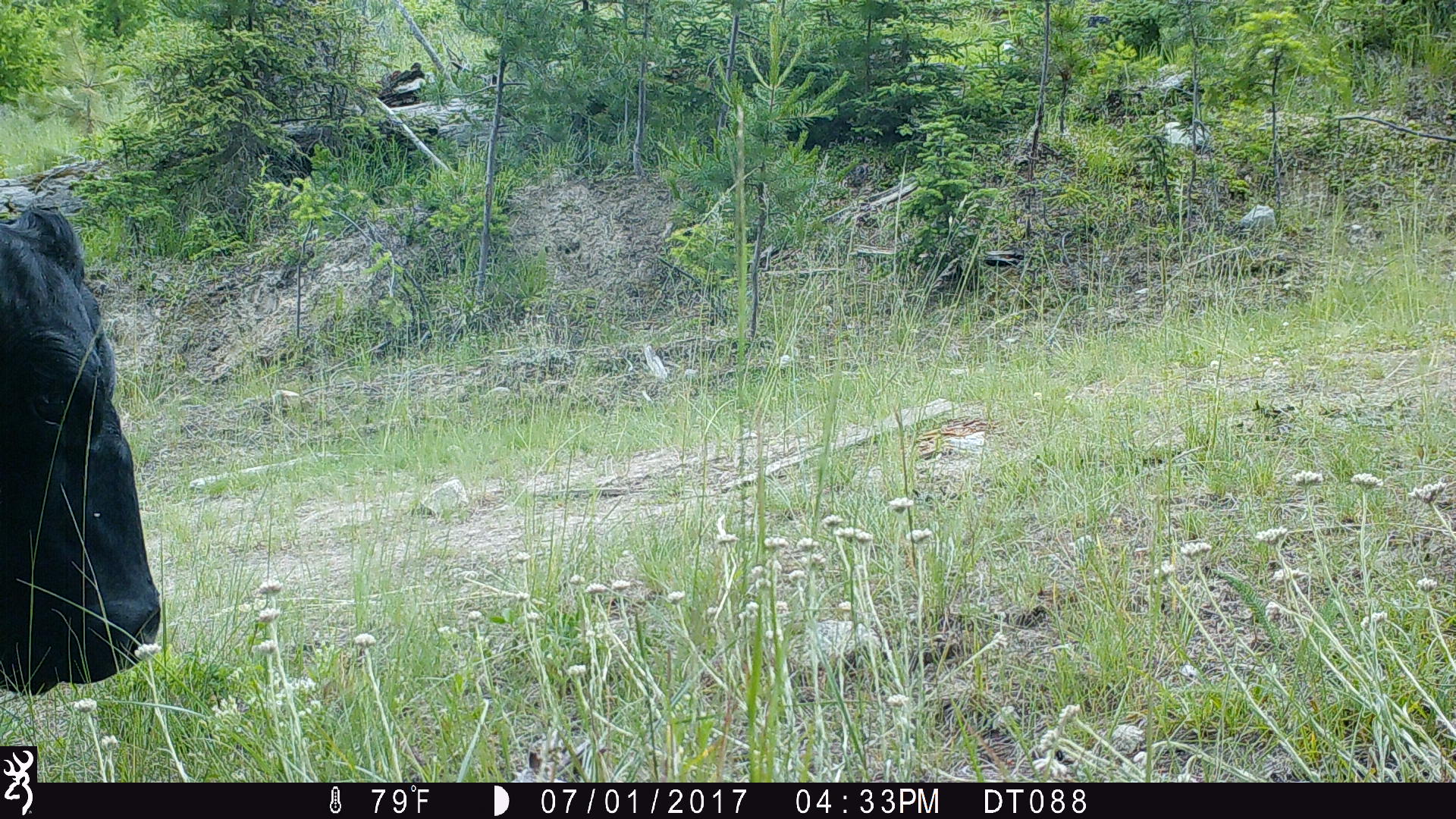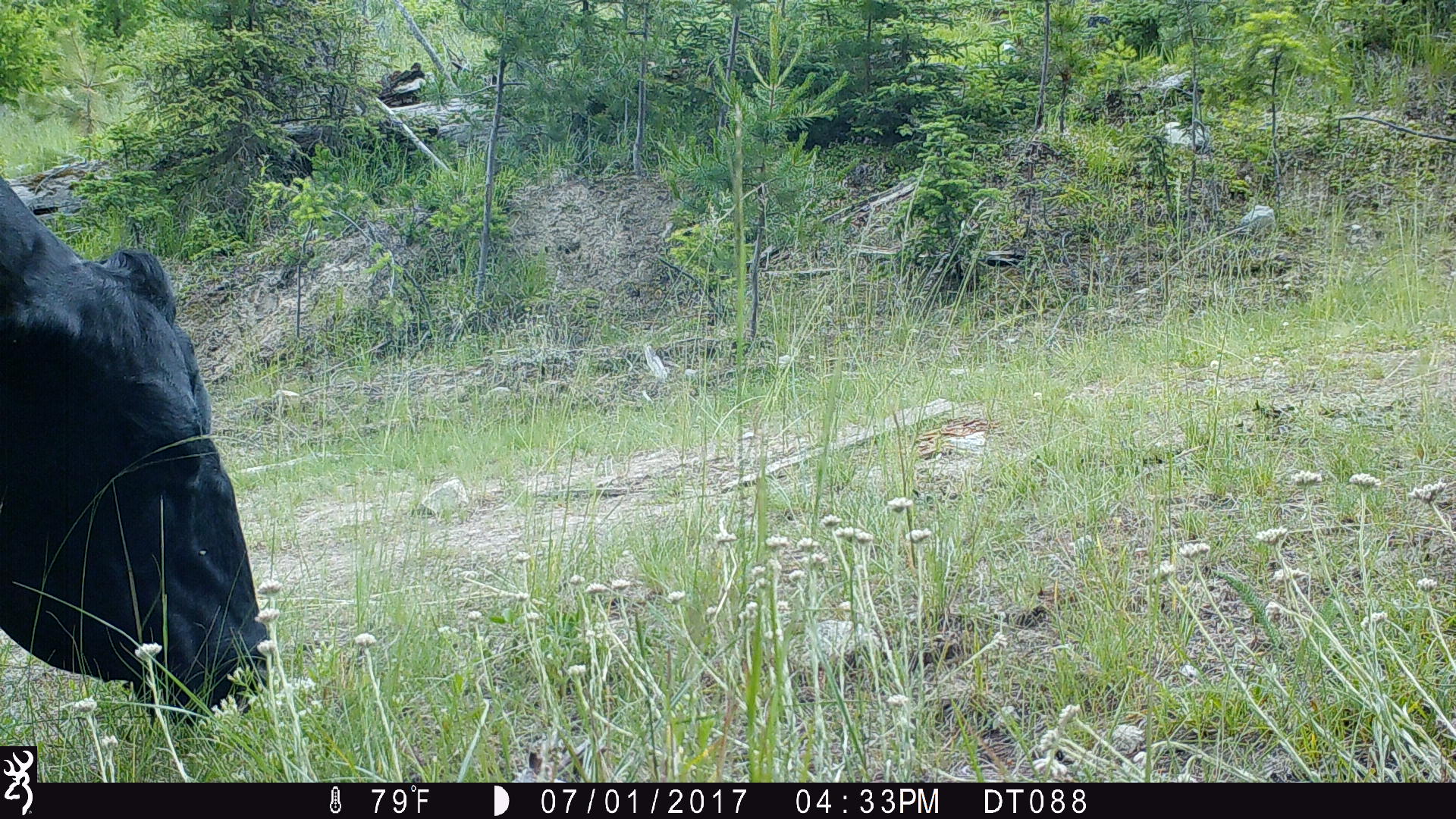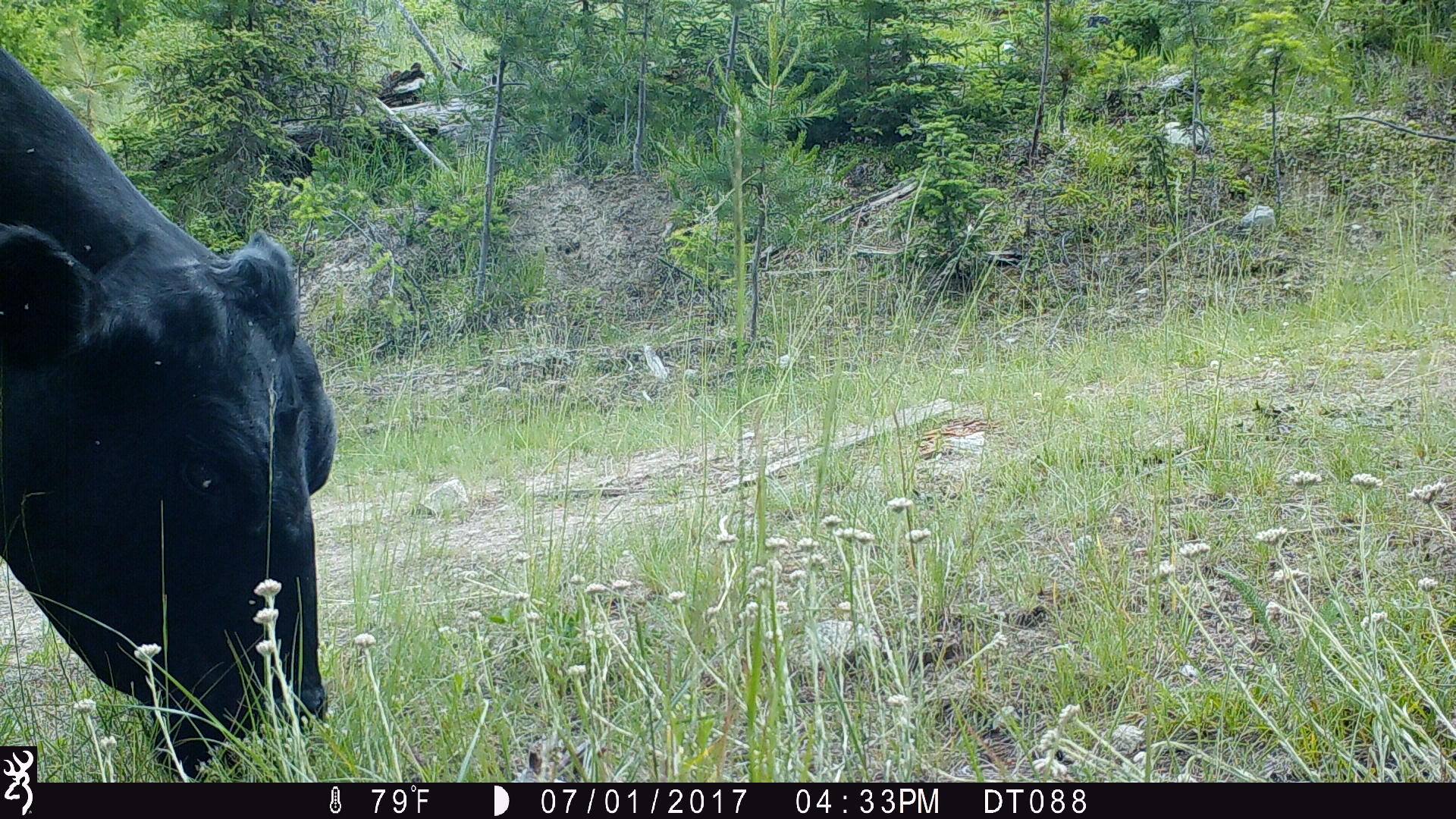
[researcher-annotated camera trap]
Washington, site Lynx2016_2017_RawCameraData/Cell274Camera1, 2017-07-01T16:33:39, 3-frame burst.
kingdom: Animalia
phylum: Chordata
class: Mammalia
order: Artiodactyla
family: Bovidae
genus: Bos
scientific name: Bos taurus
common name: domestic cattle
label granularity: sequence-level